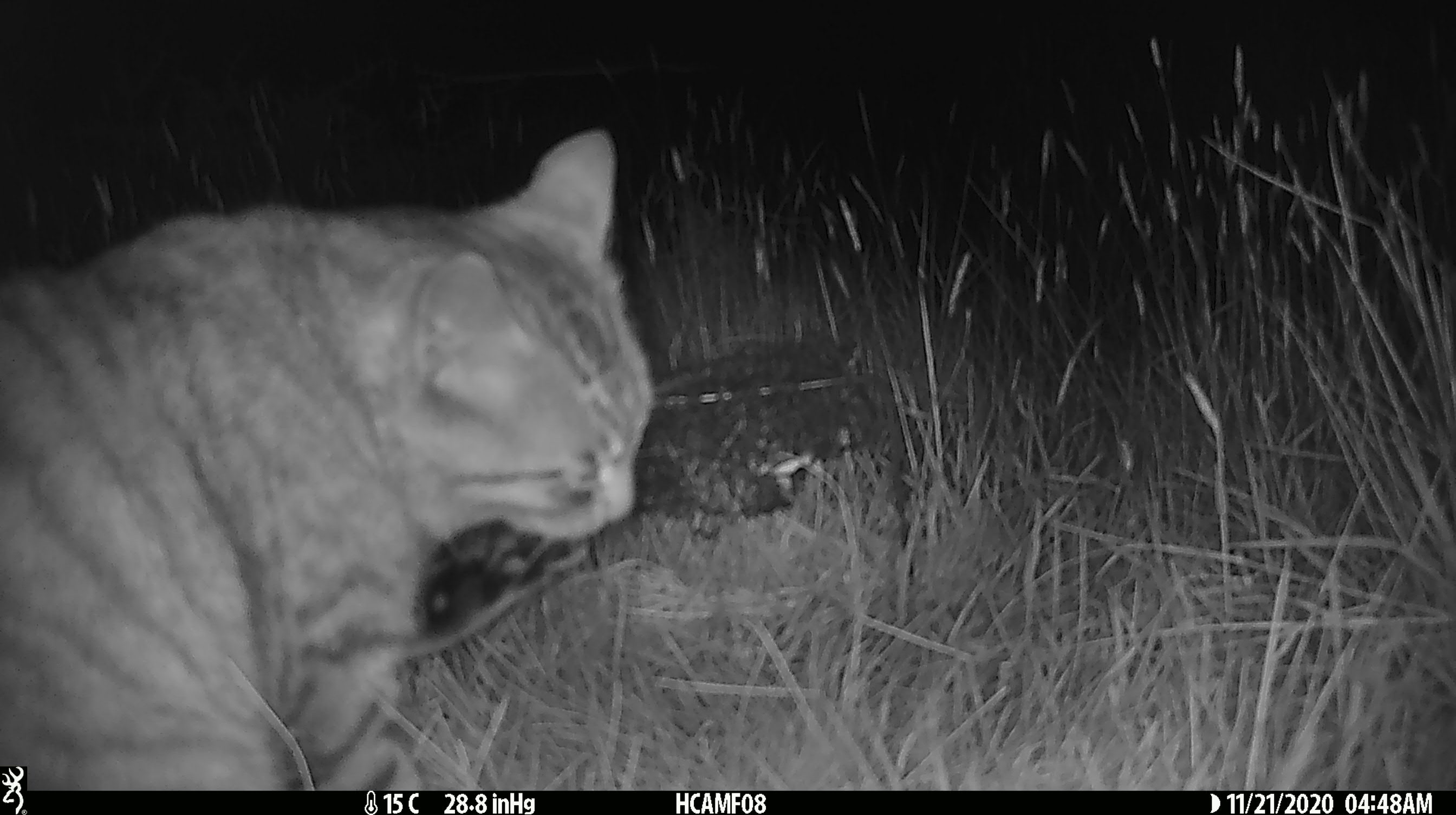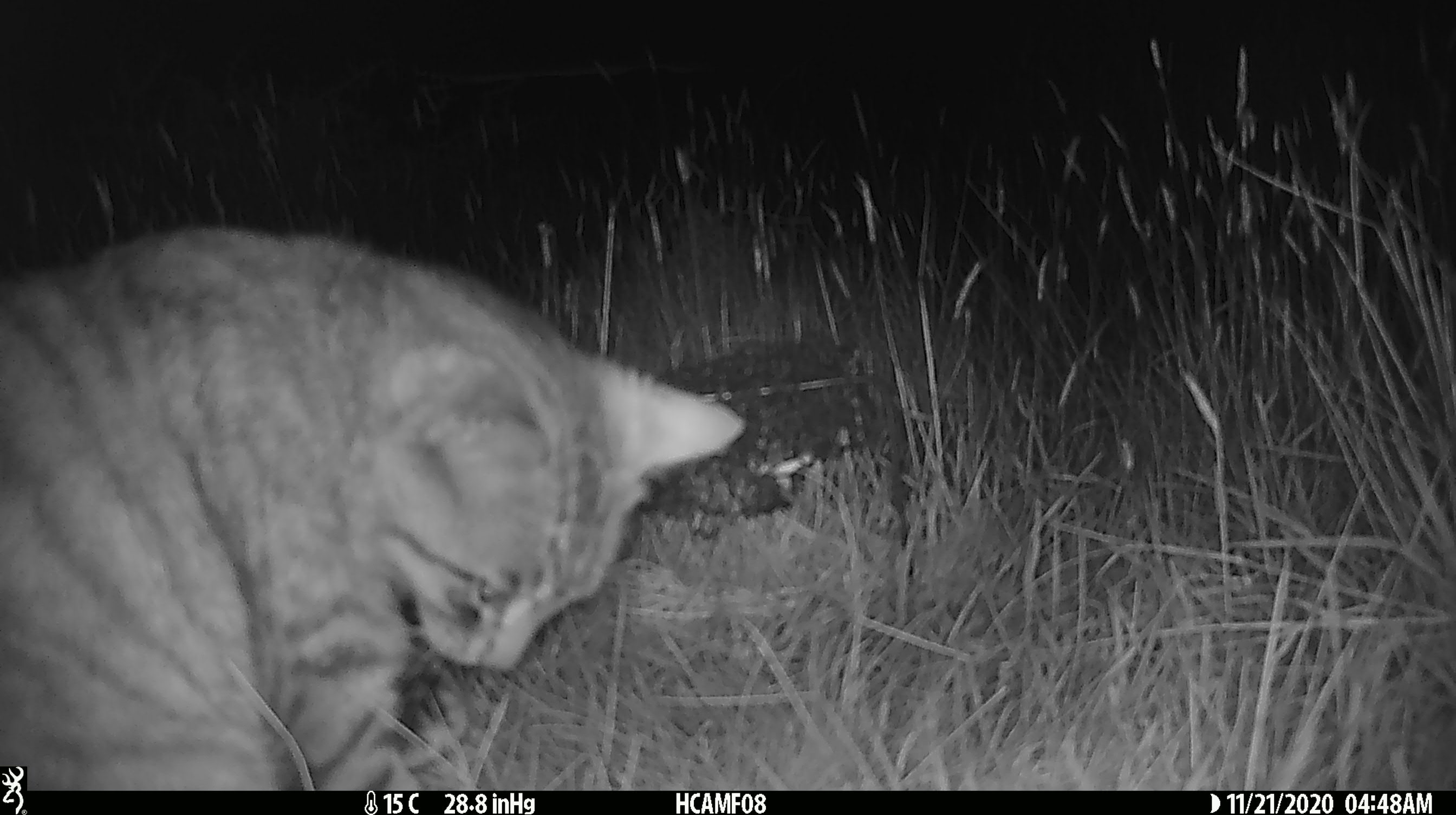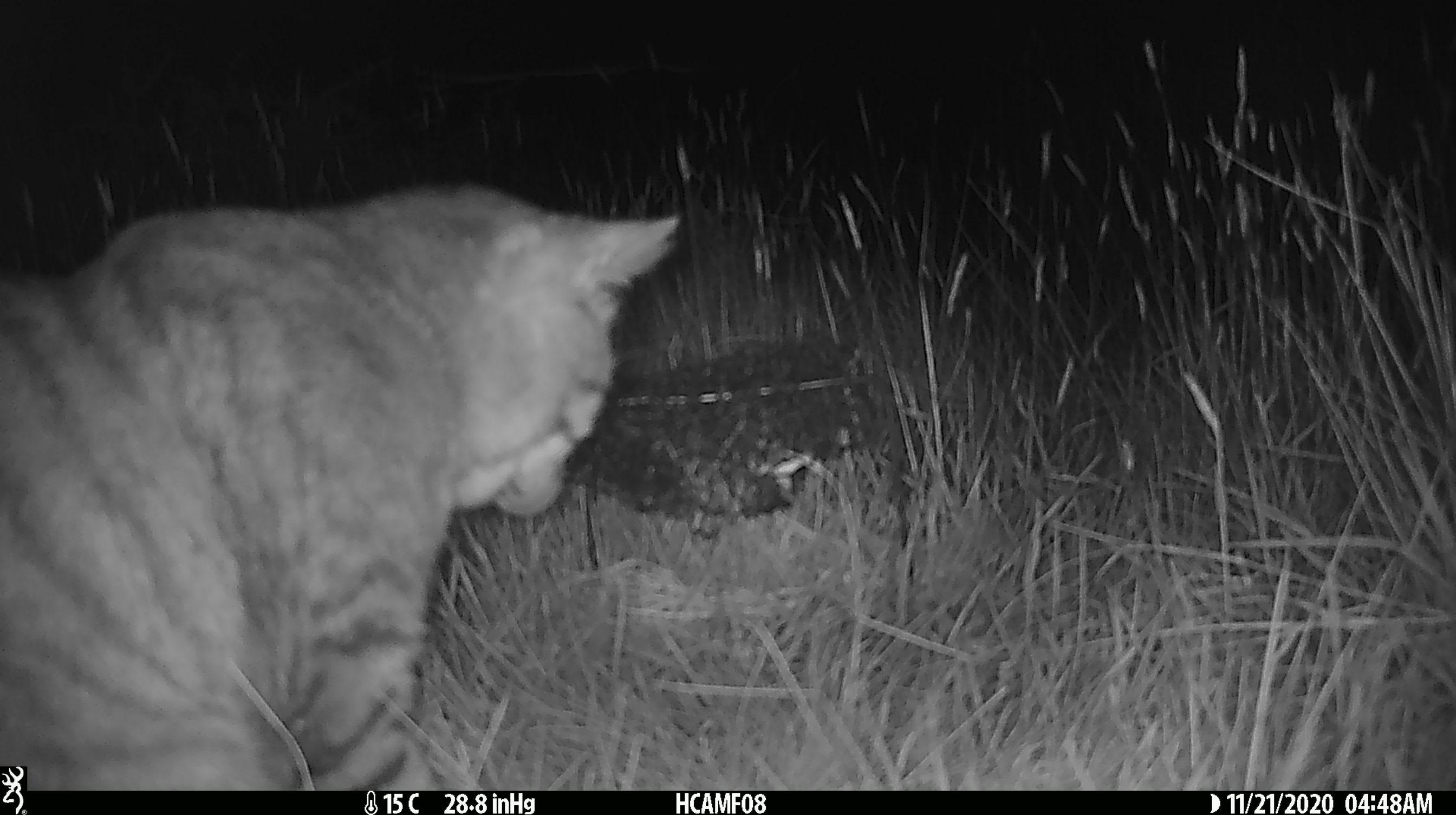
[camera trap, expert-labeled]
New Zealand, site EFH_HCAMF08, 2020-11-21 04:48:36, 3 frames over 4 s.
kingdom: Animalia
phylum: Chordata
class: Mammalia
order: Carnivora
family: Felidae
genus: Felis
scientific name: Felis catus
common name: domestic cat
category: cat